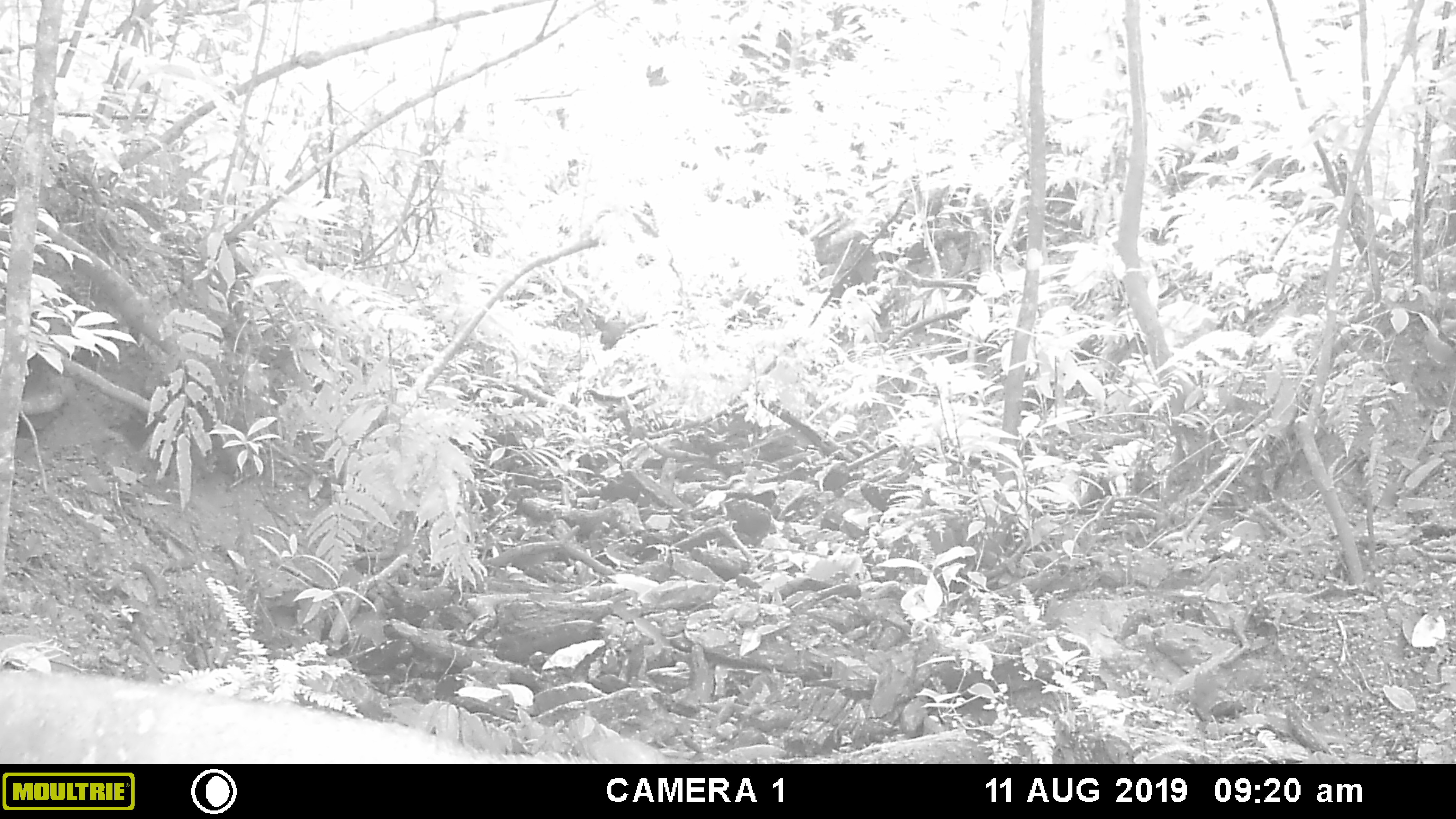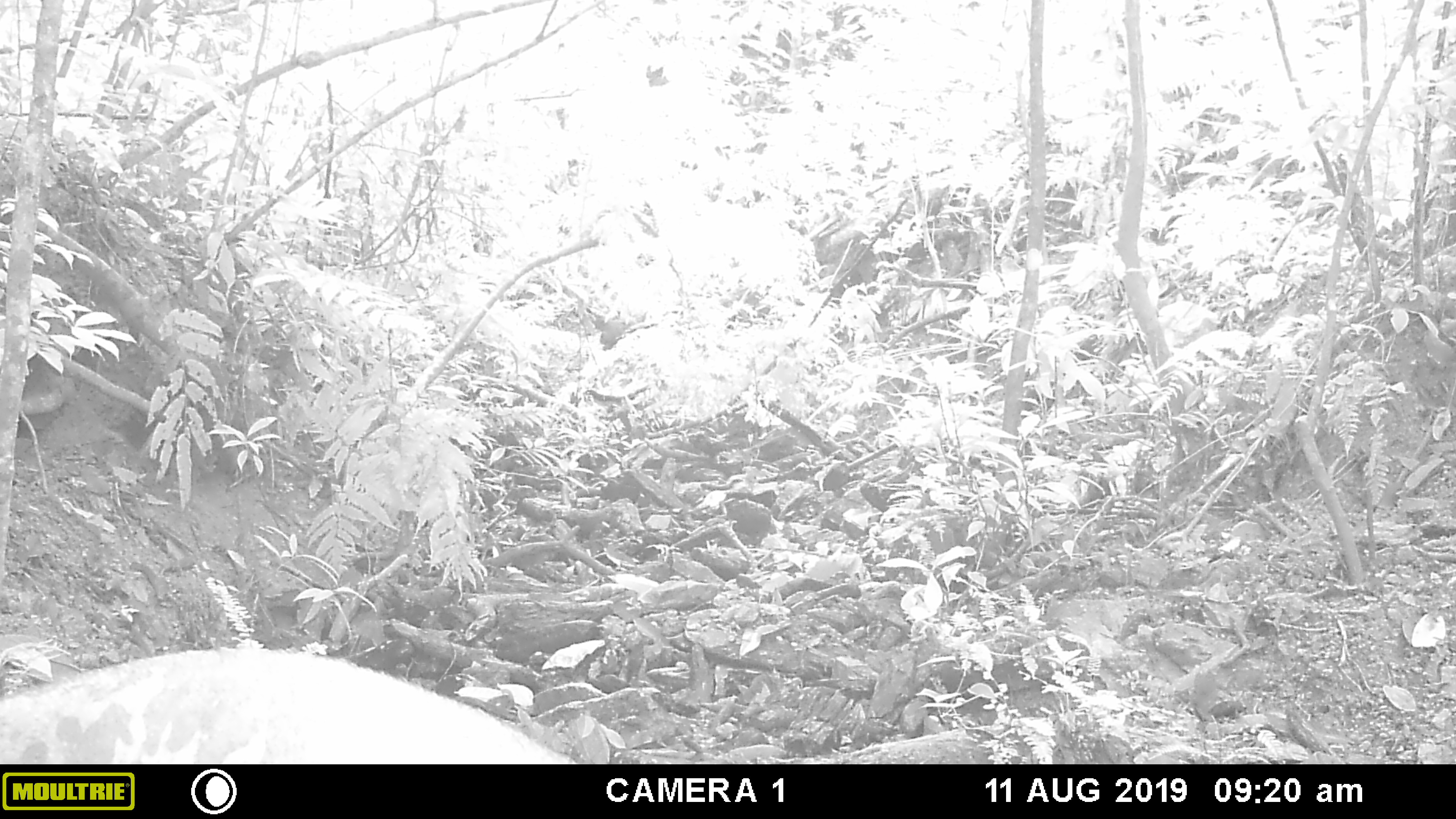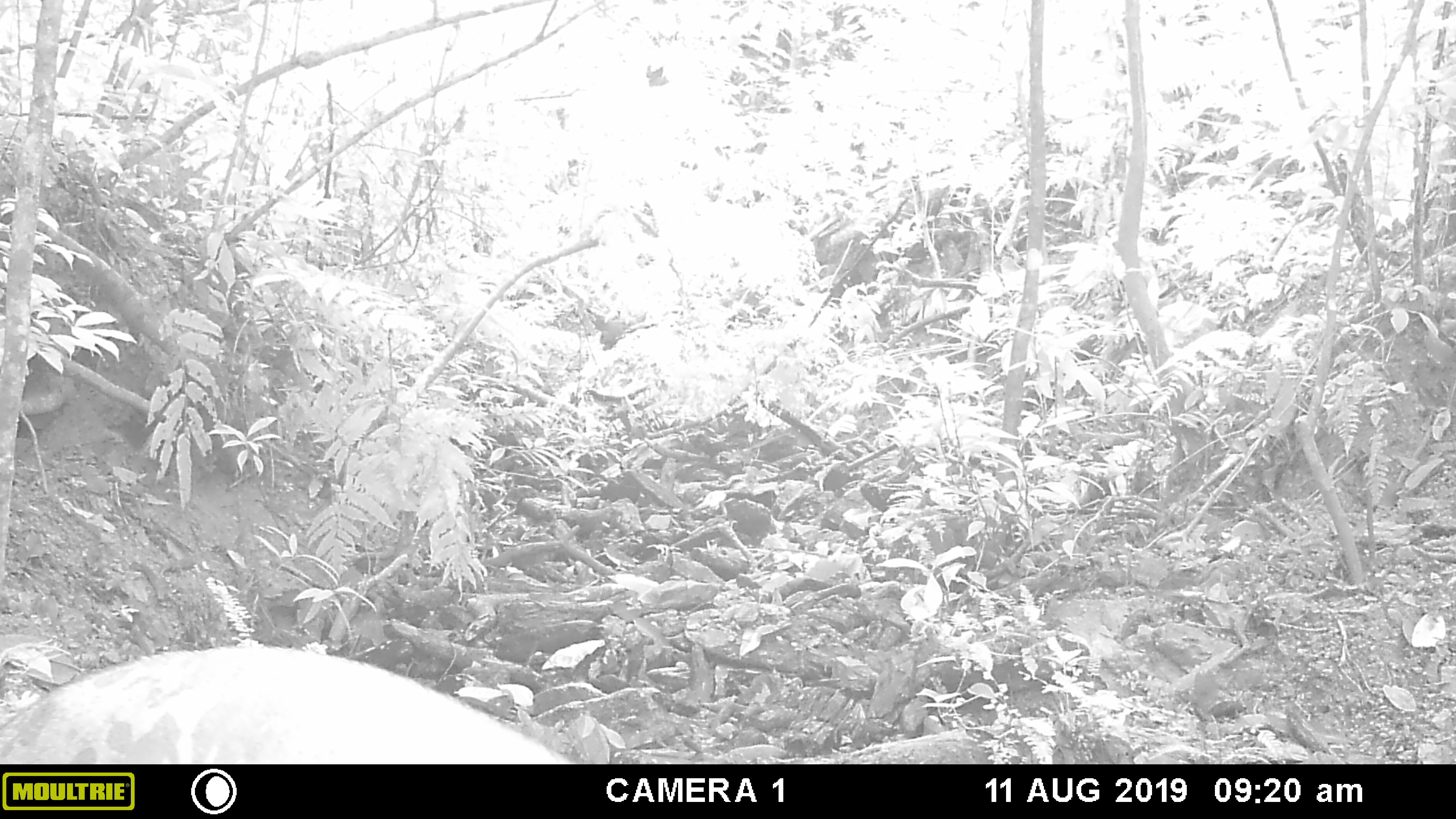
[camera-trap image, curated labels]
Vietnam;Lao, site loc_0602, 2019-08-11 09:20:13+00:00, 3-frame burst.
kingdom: Animalia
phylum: Chordata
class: Mammalia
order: Artiodactyla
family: Suidae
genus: Sus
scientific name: Sus scrofa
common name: eurasian wild pig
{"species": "eurasian wild pig (Sus scrofa)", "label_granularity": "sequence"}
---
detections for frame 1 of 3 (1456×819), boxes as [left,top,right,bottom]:
eurasian wild pig: [0,665,693,764]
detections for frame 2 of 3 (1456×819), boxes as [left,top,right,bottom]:
eurasian wild pig: [0,645,578,764]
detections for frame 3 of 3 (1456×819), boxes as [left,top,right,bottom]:
eurasian wild pig: [0,645,578,764]